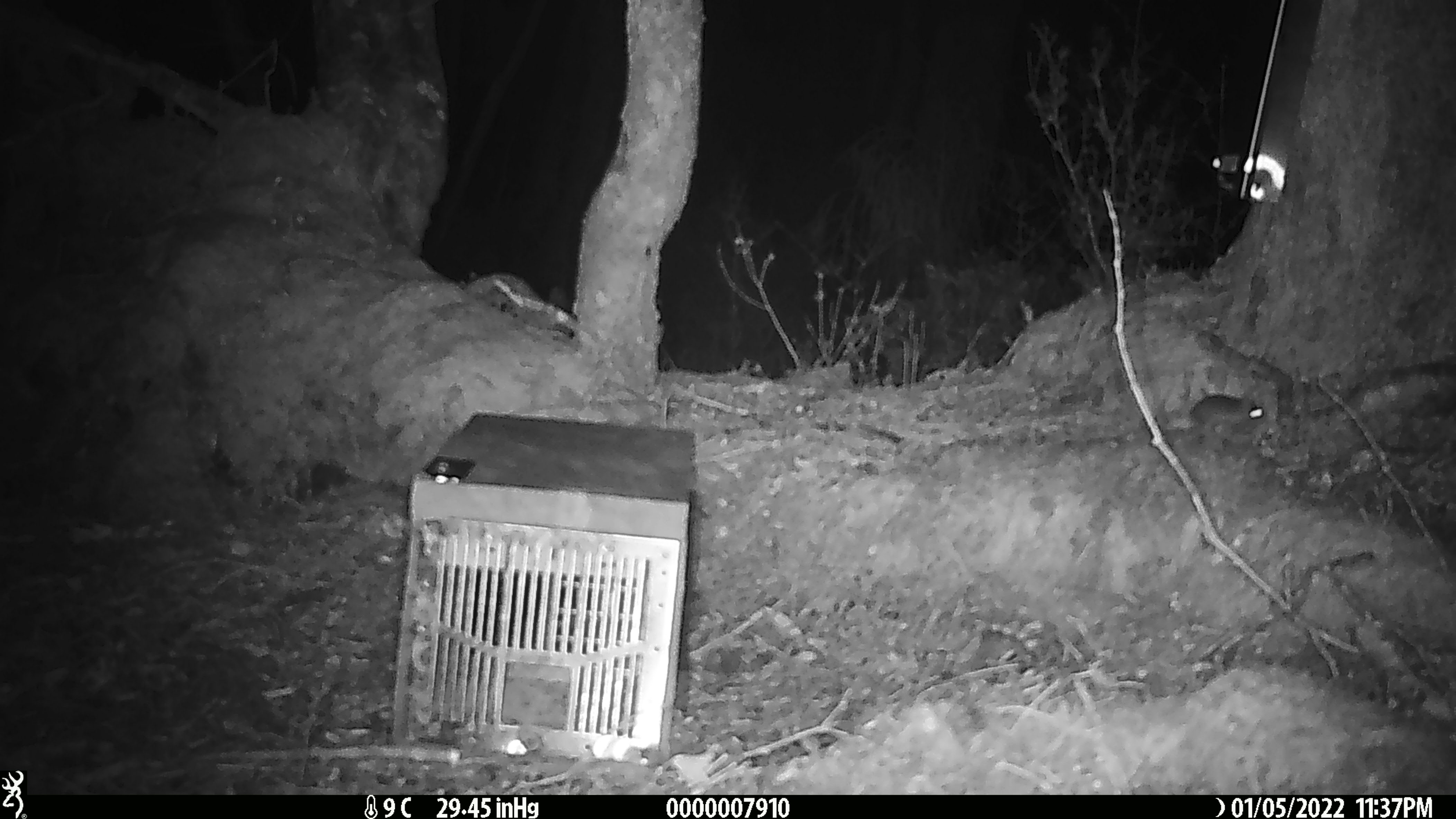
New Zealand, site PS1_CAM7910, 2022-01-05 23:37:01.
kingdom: Animalia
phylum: Chordata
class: Mammalia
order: Rodentia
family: Muridae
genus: Mus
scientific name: Mus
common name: mouse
Mouse (Mus).